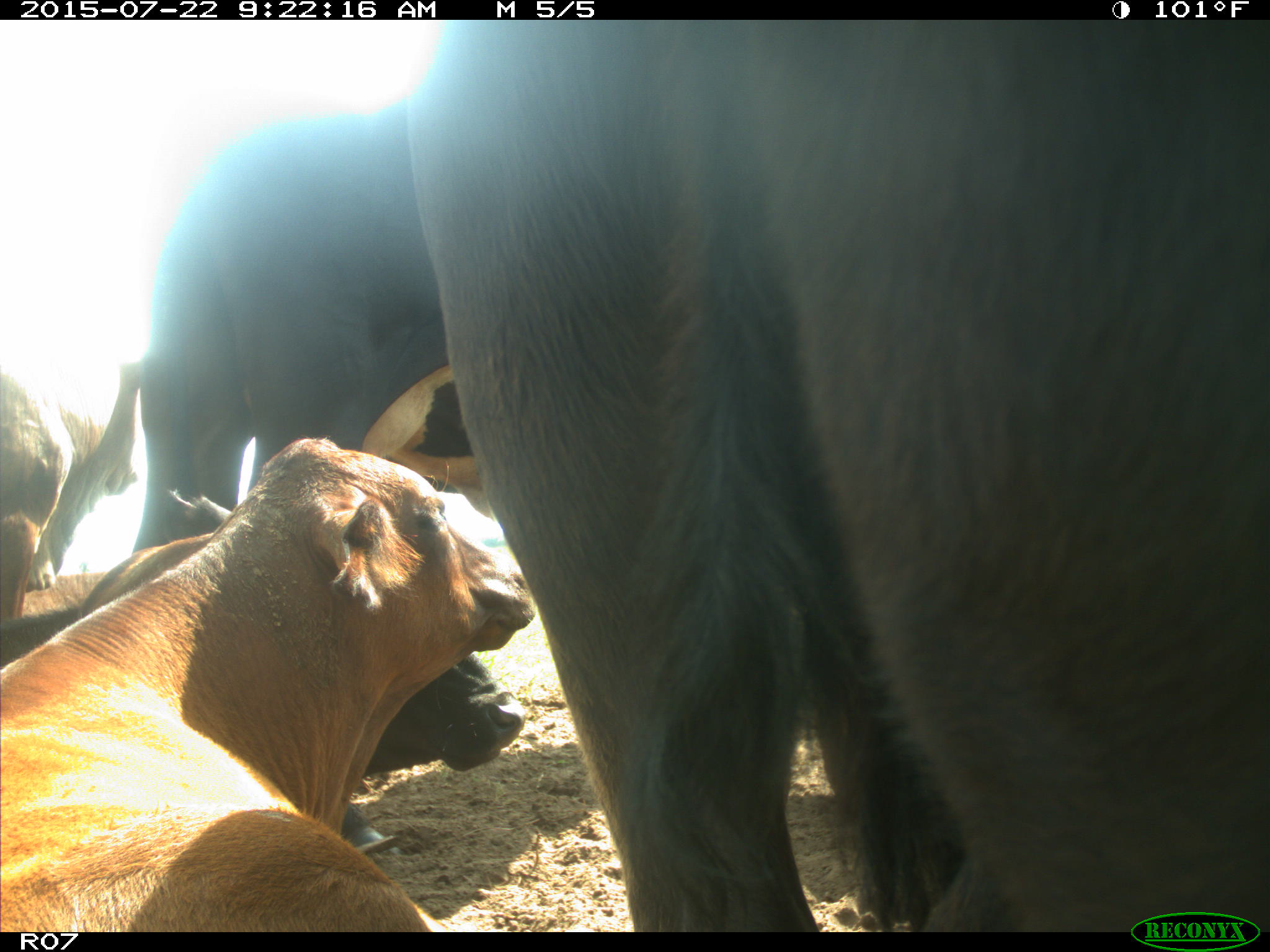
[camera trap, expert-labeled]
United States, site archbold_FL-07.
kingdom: Animalia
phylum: Chordata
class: Mammalia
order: Artiodactyla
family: Suidae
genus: Sus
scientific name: Sus scrofa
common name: wild boar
Sus scrofa (wild boar).